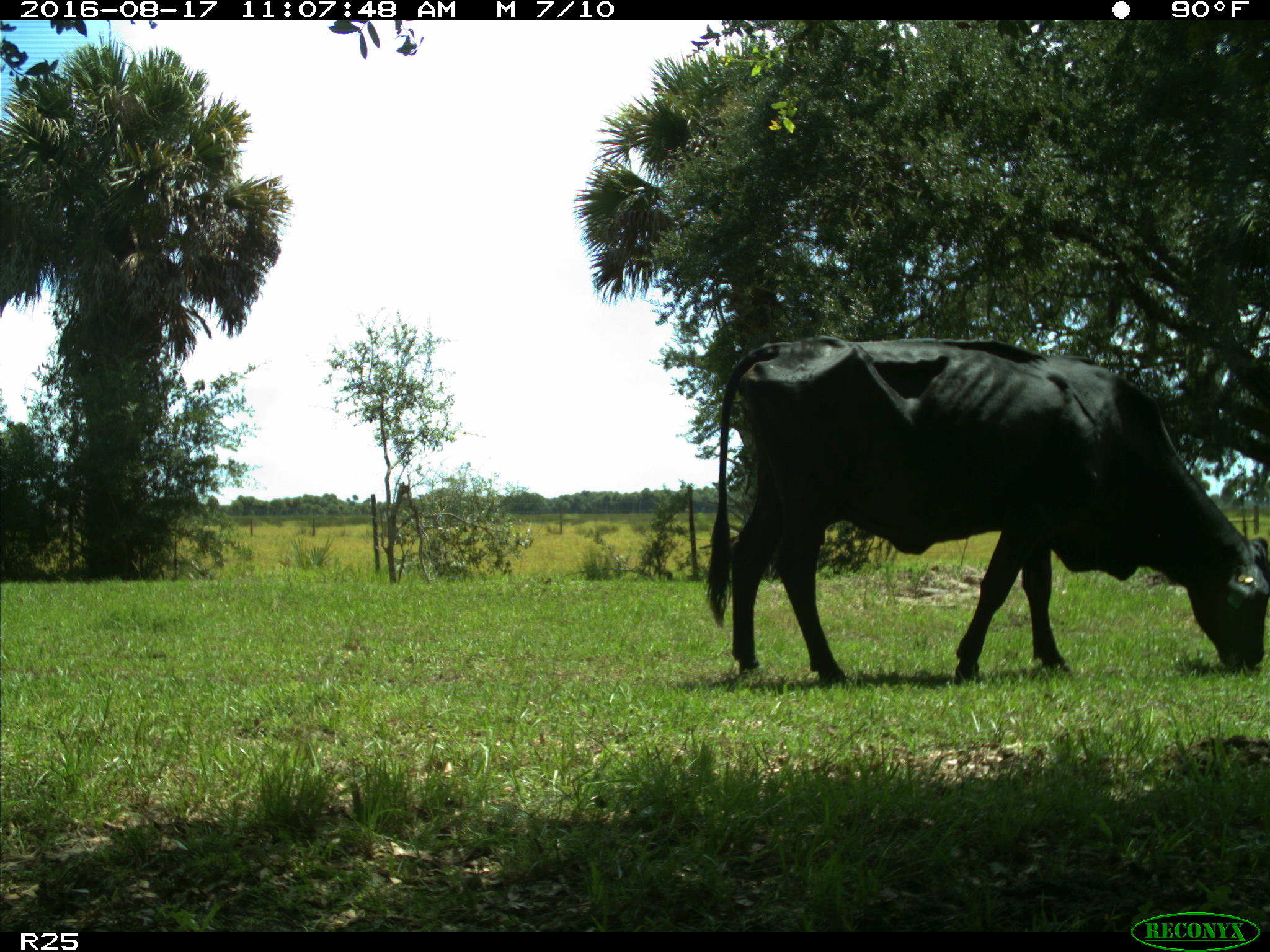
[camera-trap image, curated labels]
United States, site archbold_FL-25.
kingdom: Animalia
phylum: Chordata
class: Mammalia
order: Artiodactyla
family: Bovidae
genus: Bos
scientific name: Bos taurus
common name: domestic cow